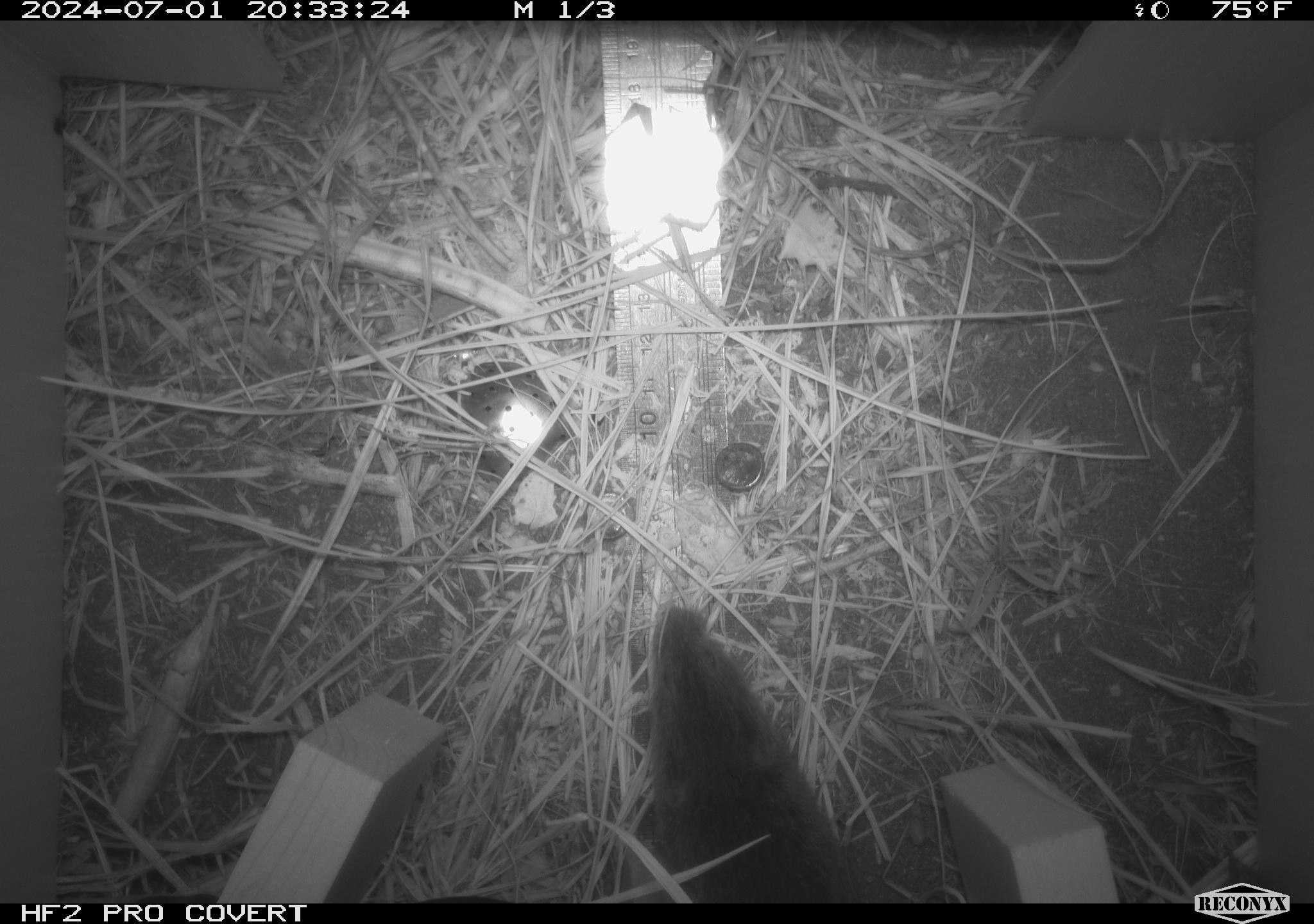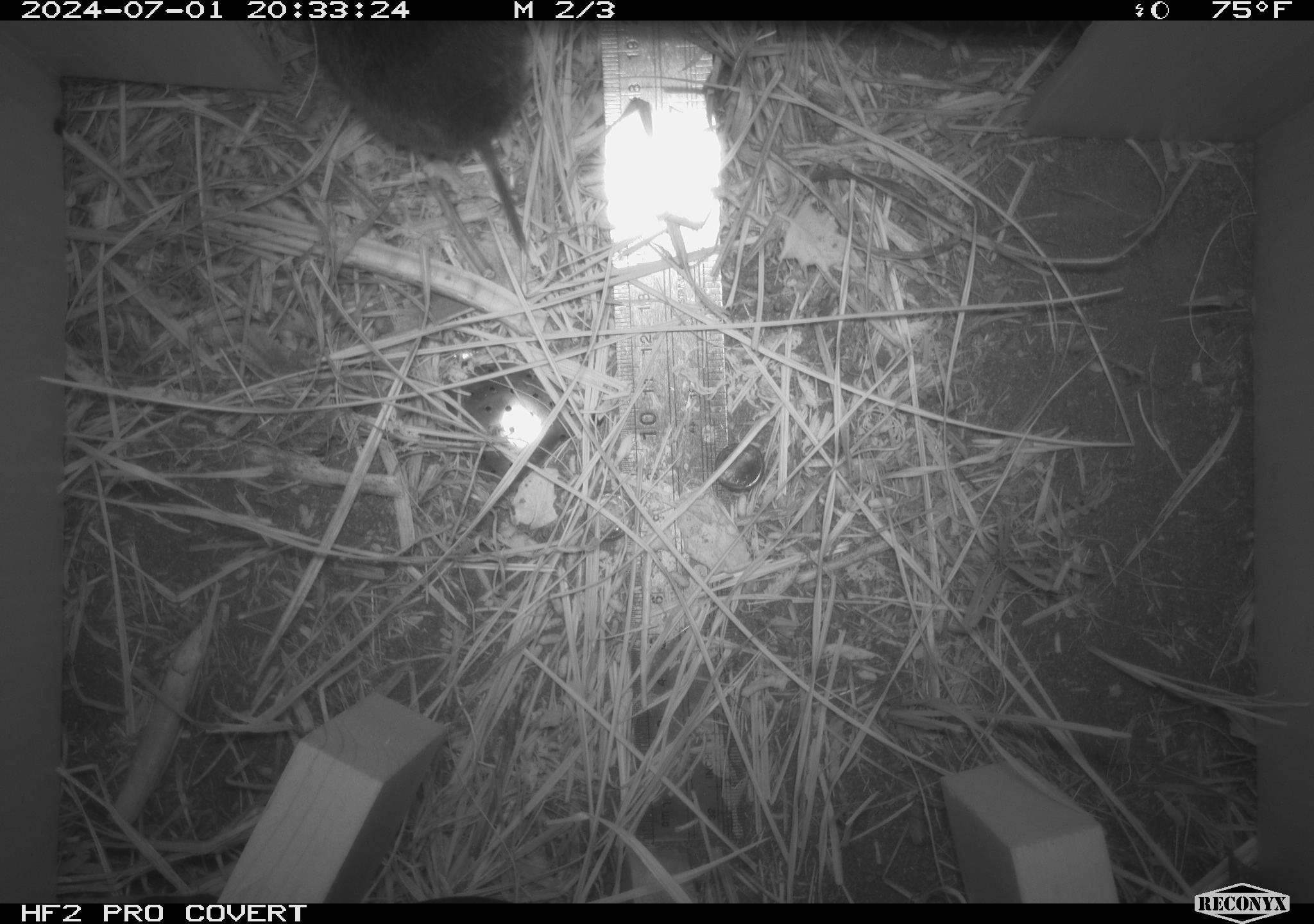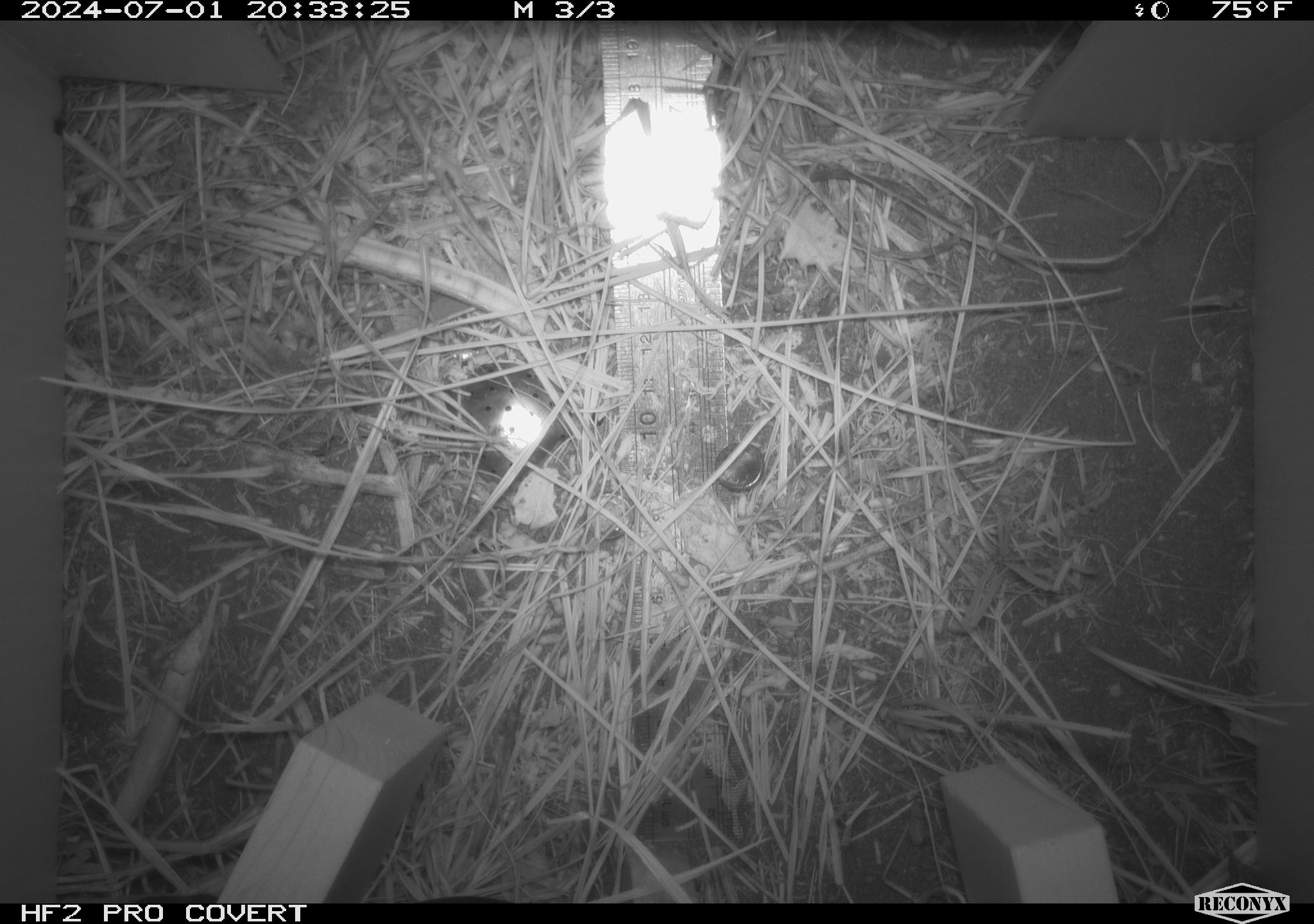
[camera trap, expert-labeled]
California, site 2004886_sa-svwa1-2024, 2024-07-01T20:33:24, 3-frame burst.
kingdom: Animalia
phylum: Chordata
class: Mammalia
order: Rodentia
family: Cricetidae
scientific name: Arvicolinae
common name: voles, lemmings, and muskrats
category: arvicolinae subfamily